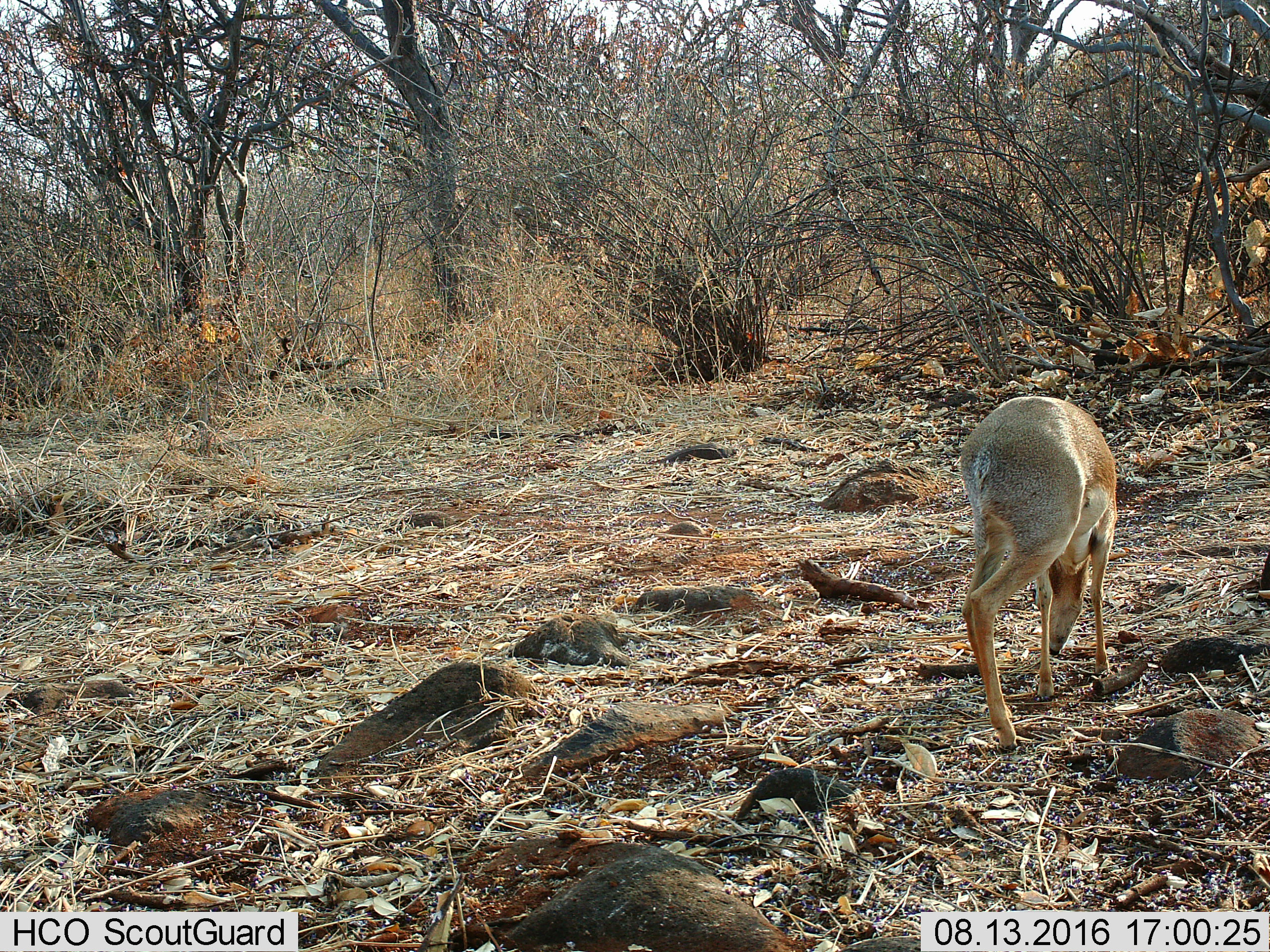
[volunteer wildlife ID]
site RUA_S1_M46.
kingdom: Animalia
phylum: Chordata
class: Mammalia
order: Artiodactyla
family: Bovidae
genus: Madoqua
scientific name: Madoqua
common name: dik-dik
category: dikdik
Dikdik (dik-dik) (Madoqua), count 1. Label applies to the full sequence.